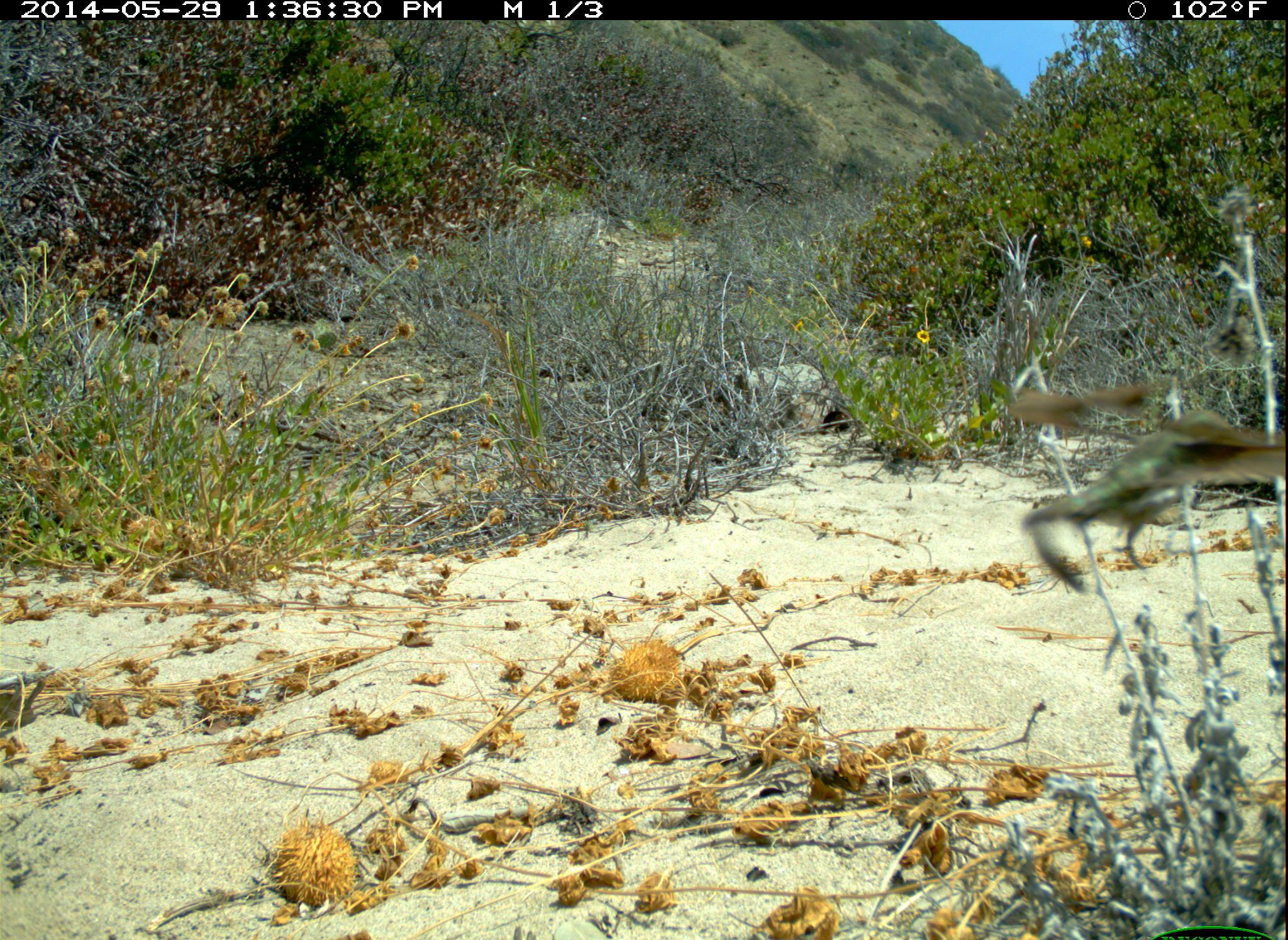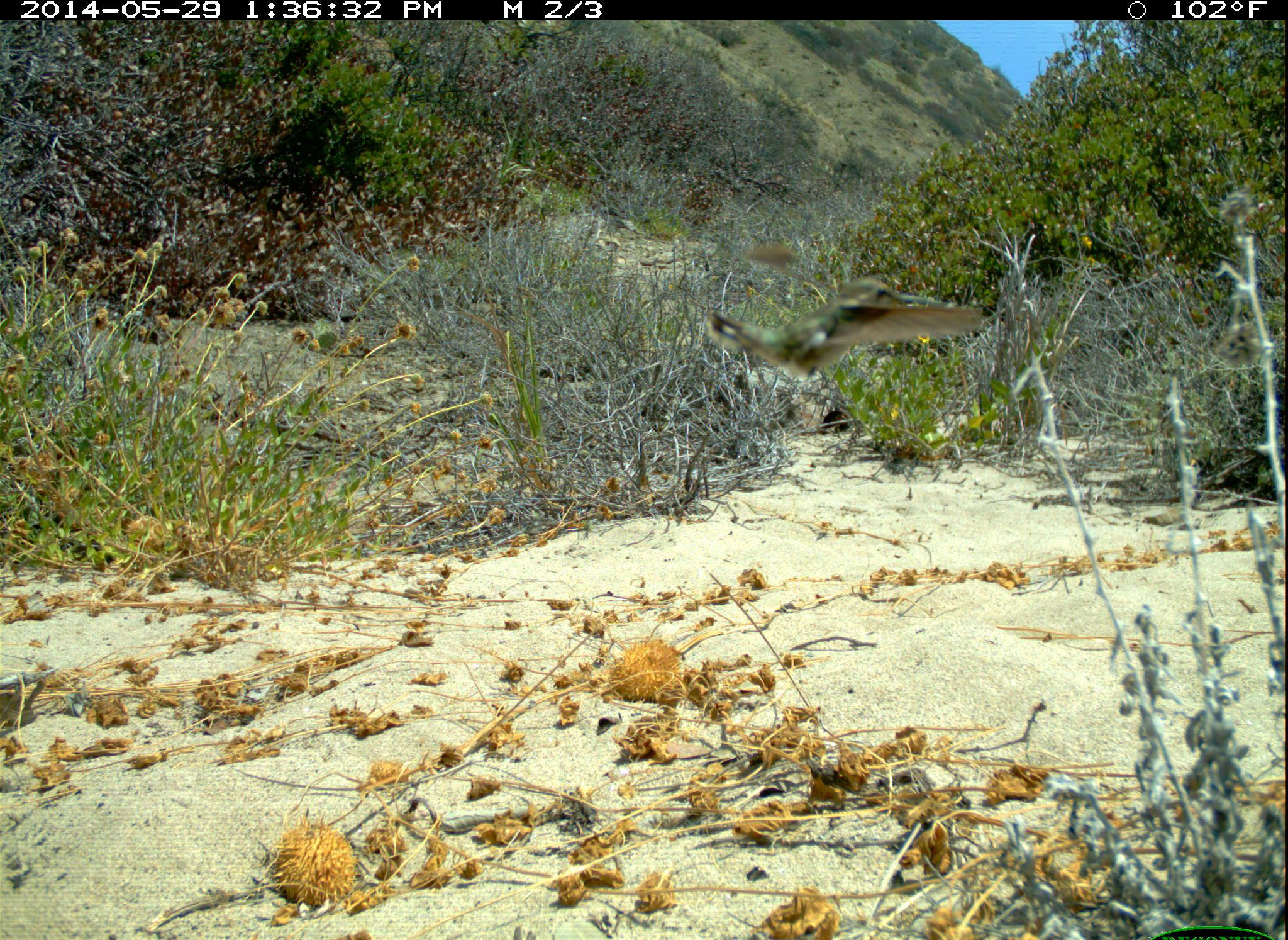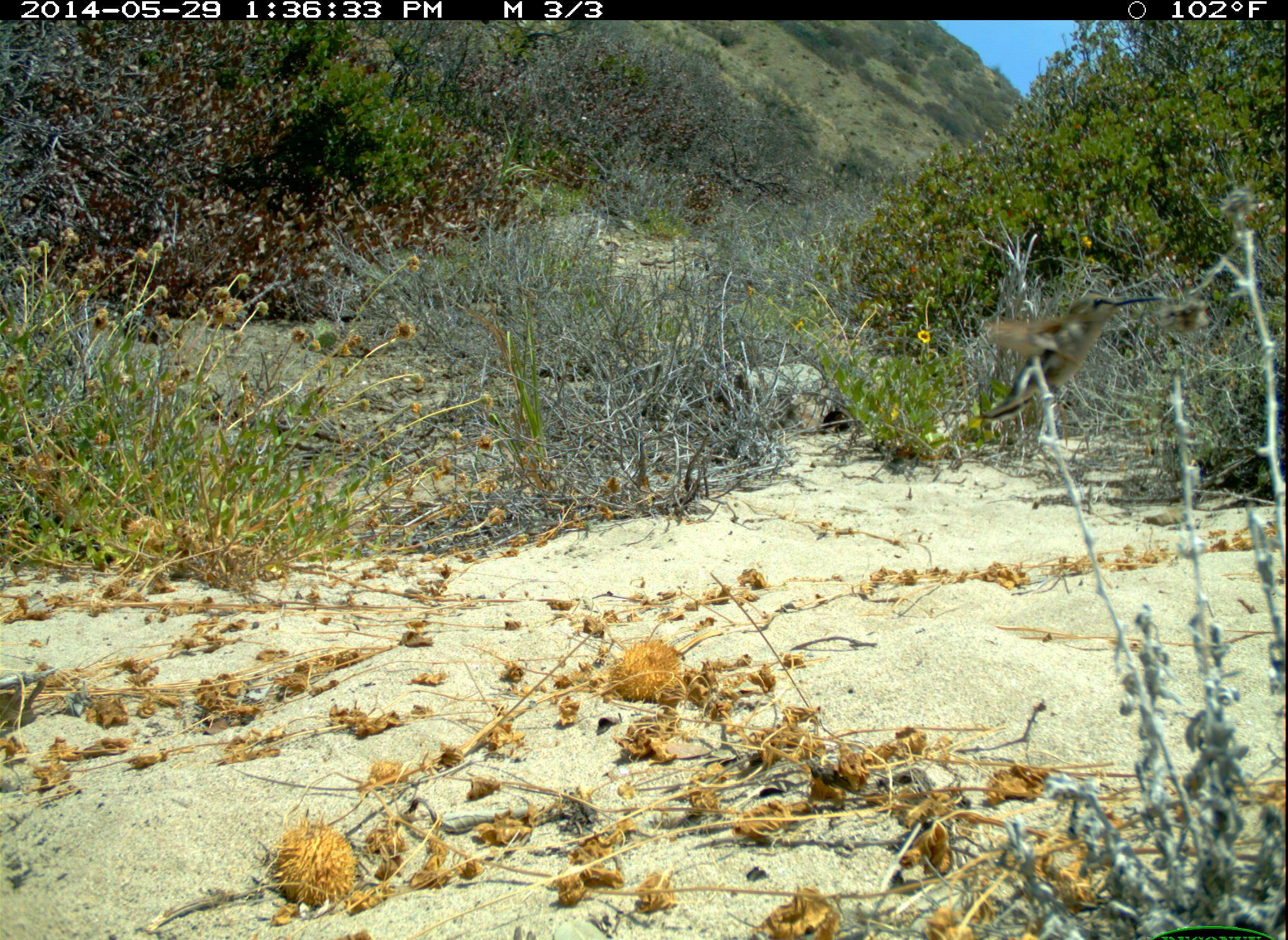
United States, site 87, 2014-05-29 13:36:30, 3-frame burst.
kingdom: Animalia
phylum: Chordata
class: Aves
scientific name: Aves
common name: bird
Bird (Aves).